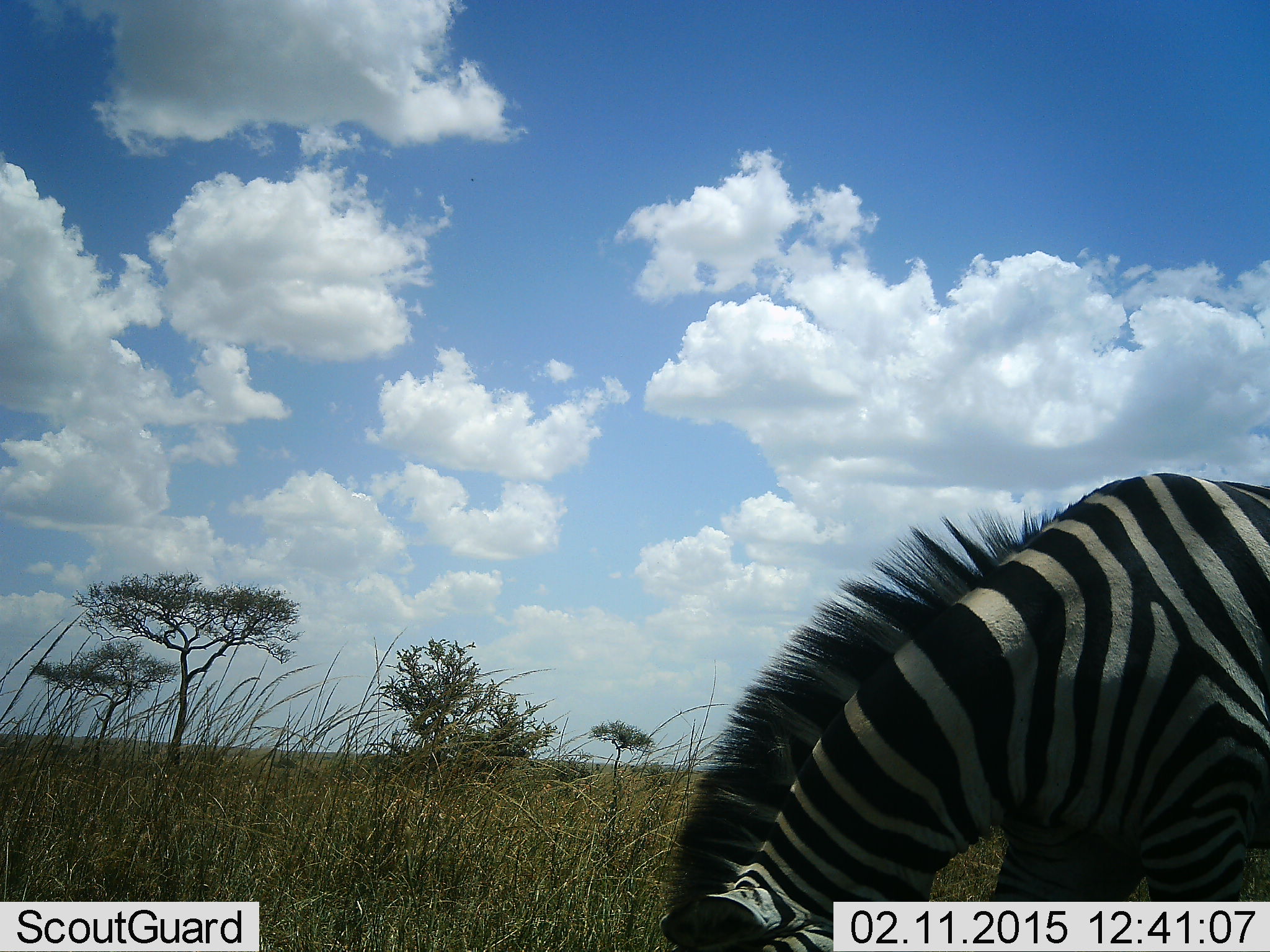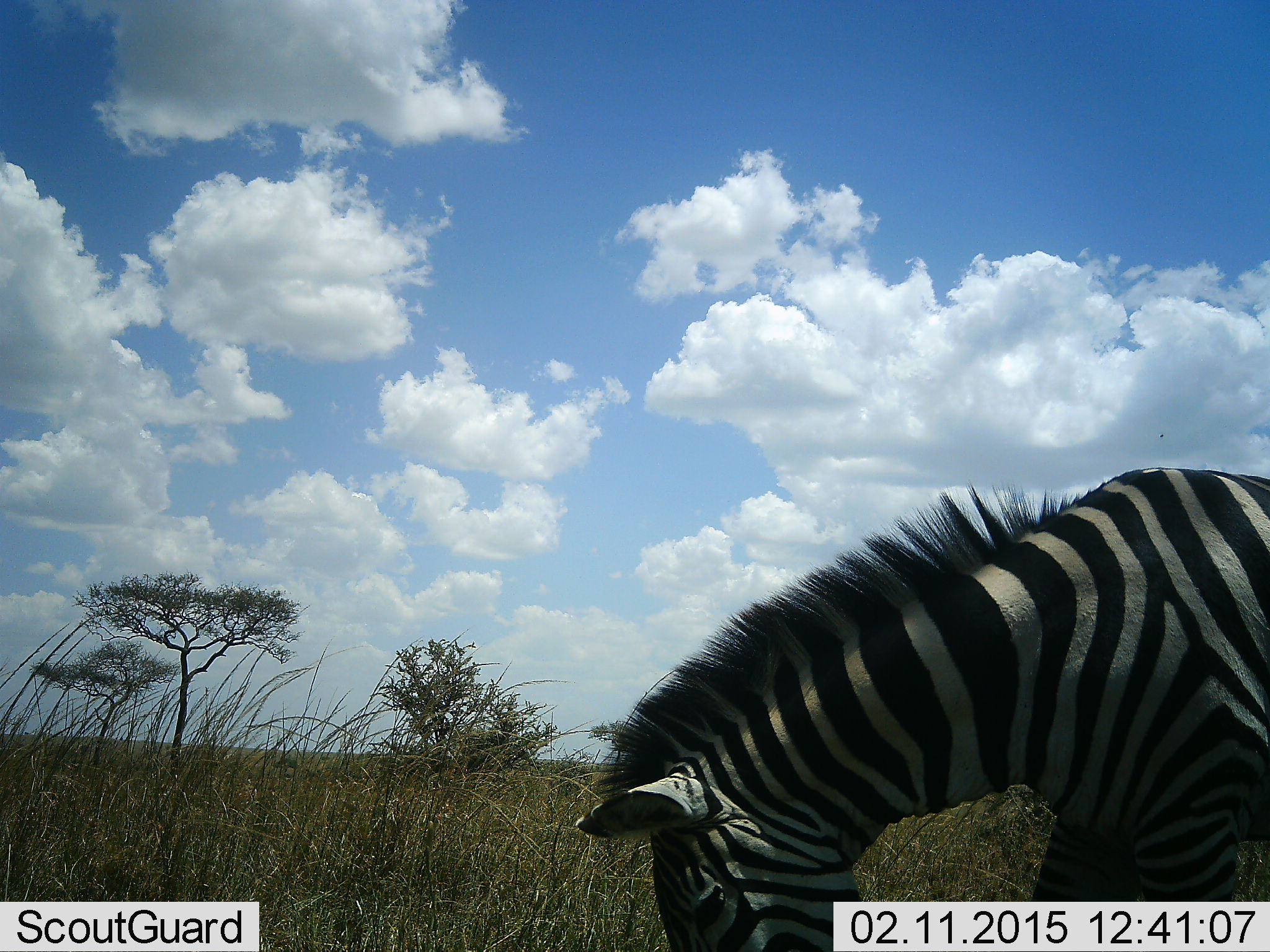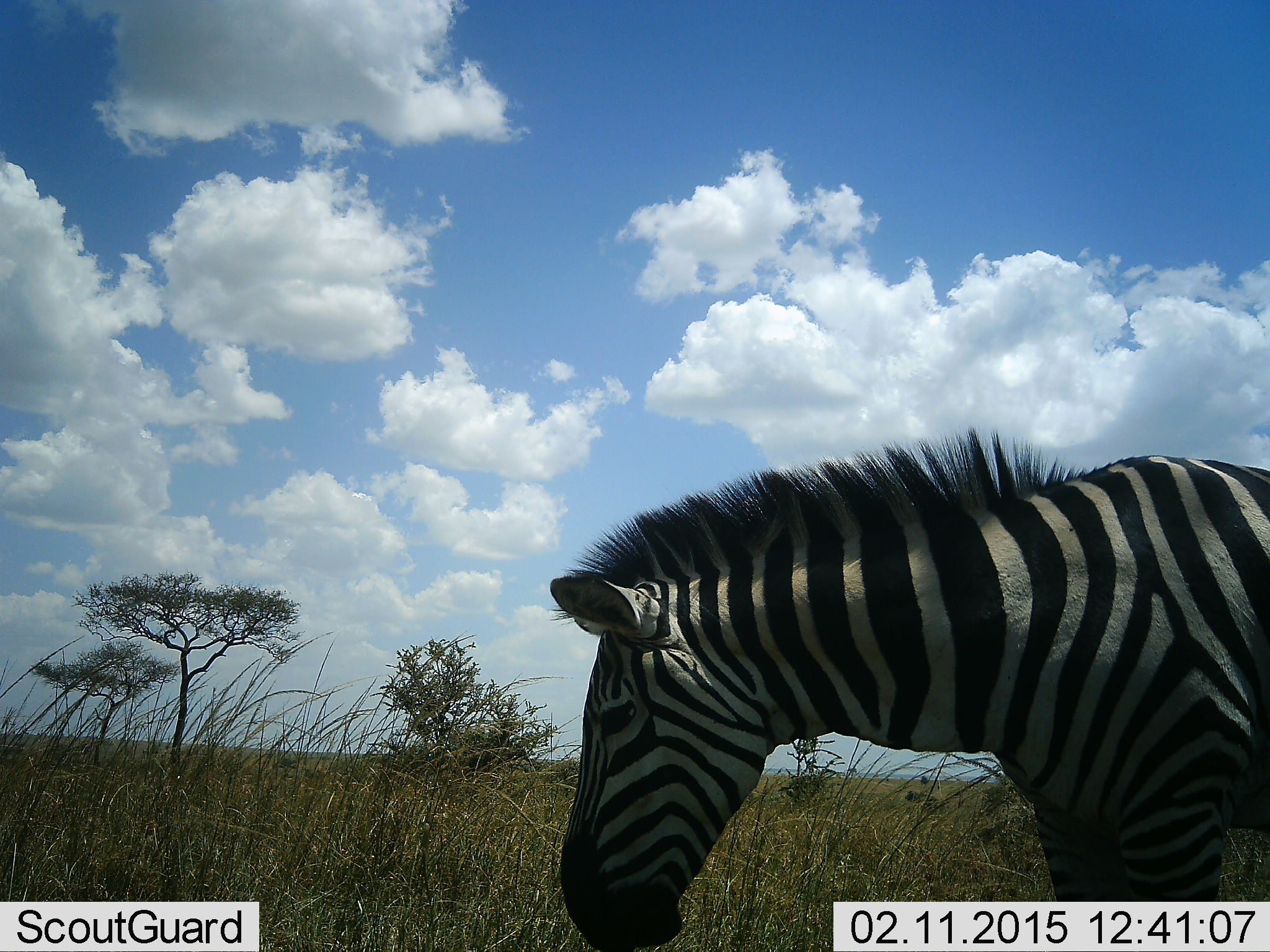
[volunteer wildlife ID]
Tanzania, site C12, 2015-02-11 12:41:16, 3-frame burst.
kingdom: Animalia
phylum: Chordata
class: Mammalia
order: Perissodactyla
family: Equidae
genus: Equus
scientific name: Equus quagga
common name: plains zebra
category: zebra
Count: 1.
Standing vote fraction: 30%.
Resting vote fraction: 0%.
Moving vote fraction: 10%.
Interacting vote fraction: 0%.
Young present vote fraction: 0%.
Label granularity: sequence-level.